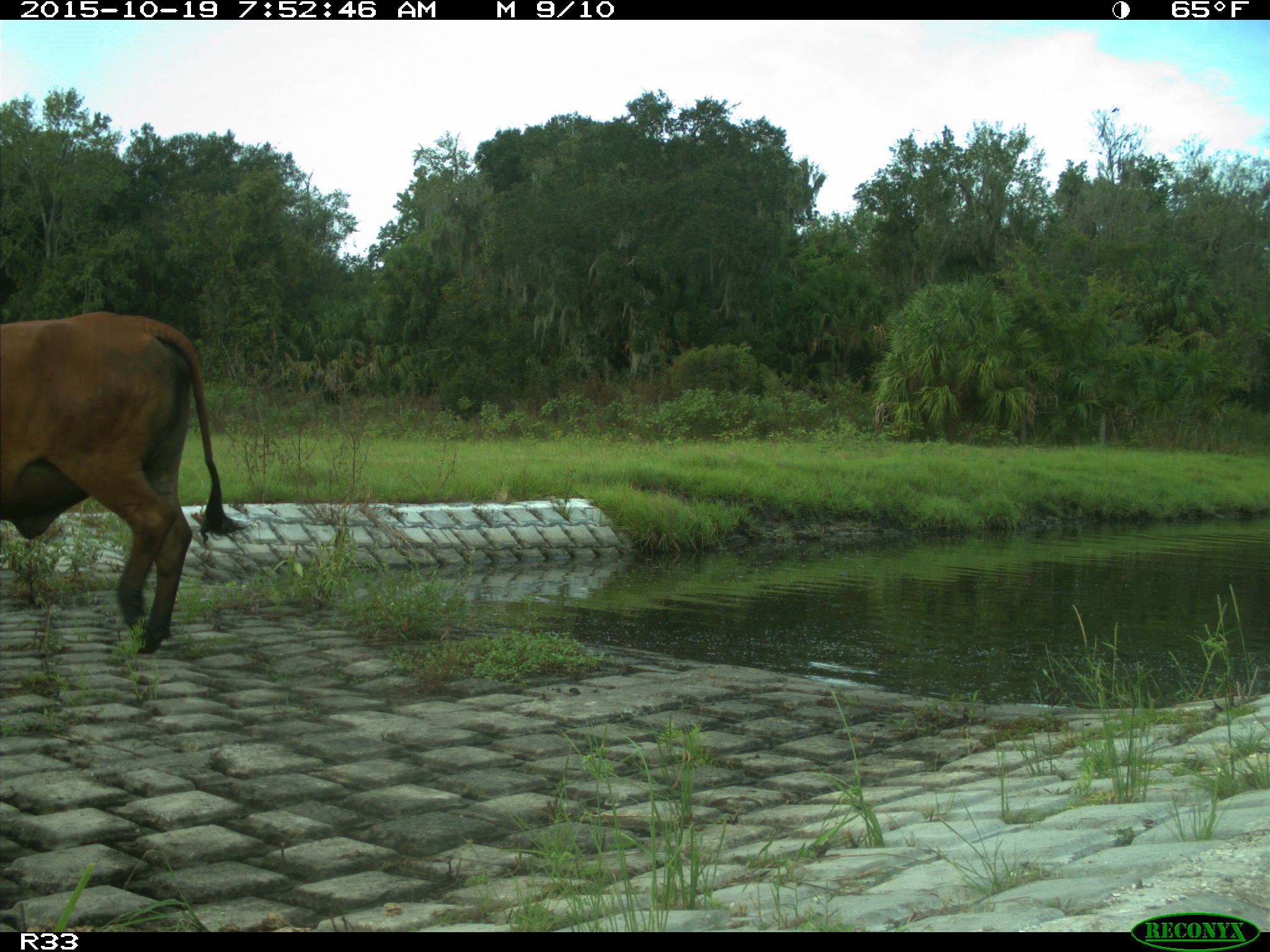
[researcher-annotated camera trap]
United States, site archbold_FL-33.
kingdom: Animalia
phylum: Chordata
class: Mammalia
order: Artiodactyla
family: Bovidae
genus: Bos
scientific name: Bos taurus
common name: domestic cow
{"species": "Bos taurus (domestic cow)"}